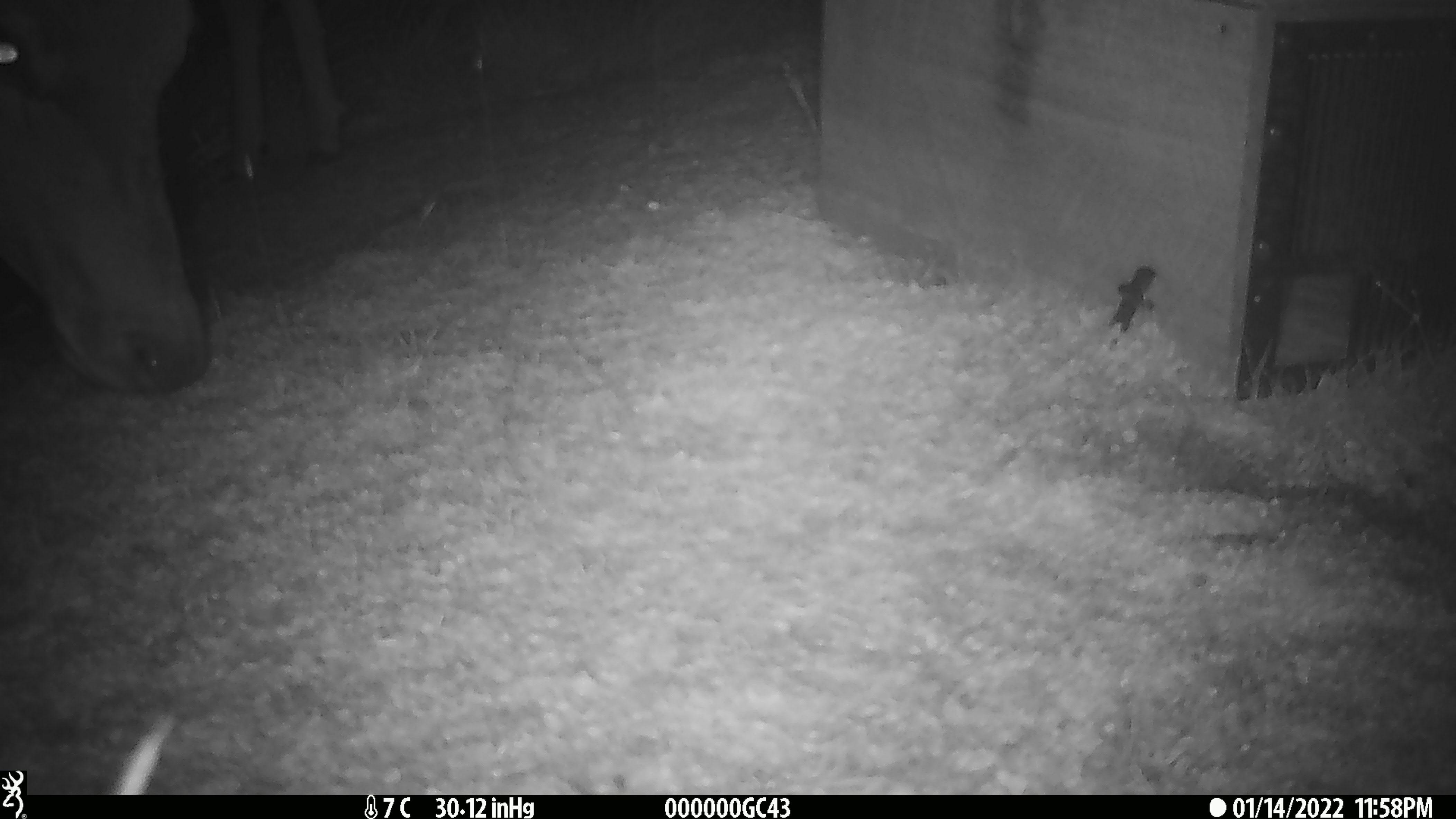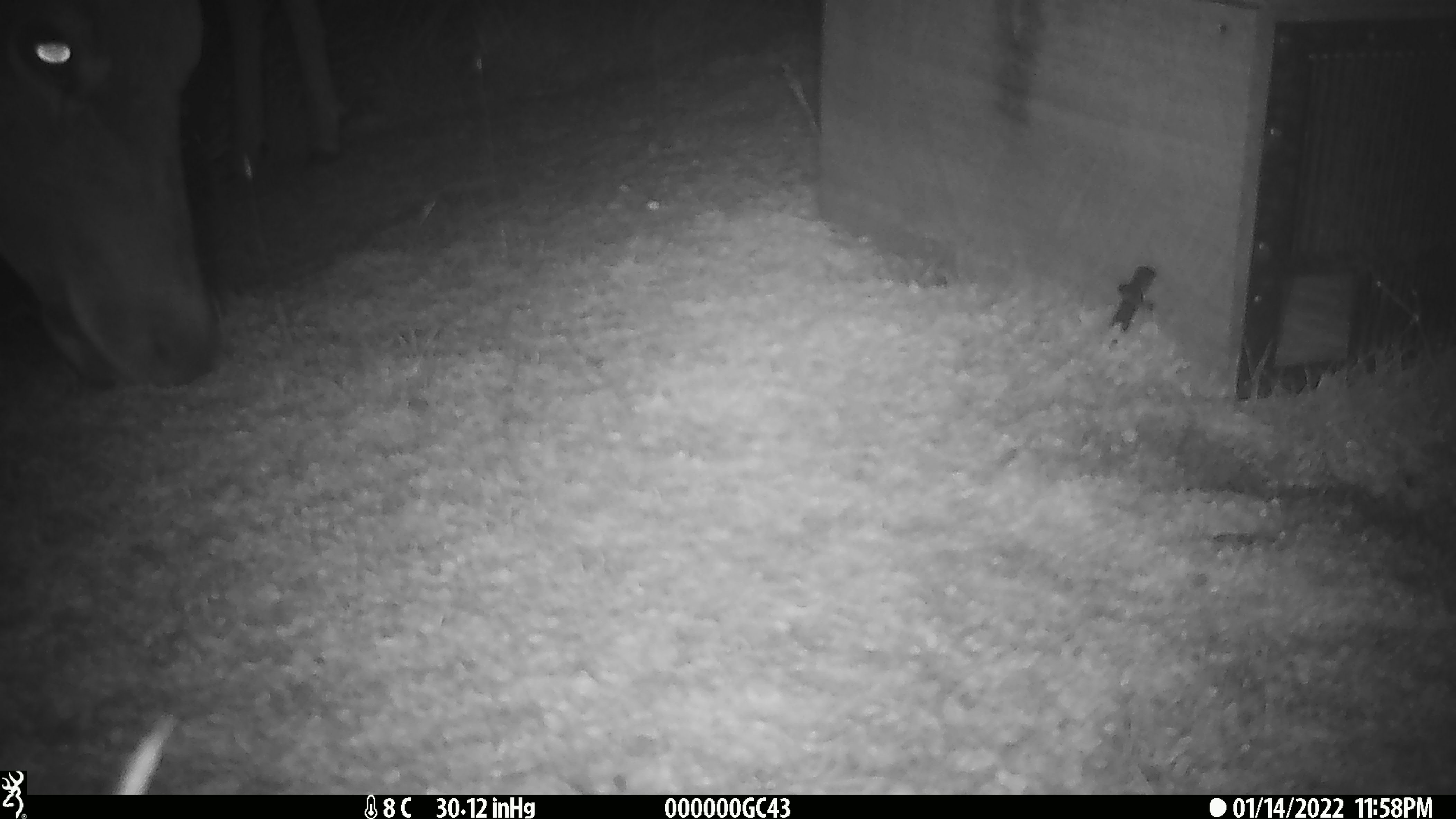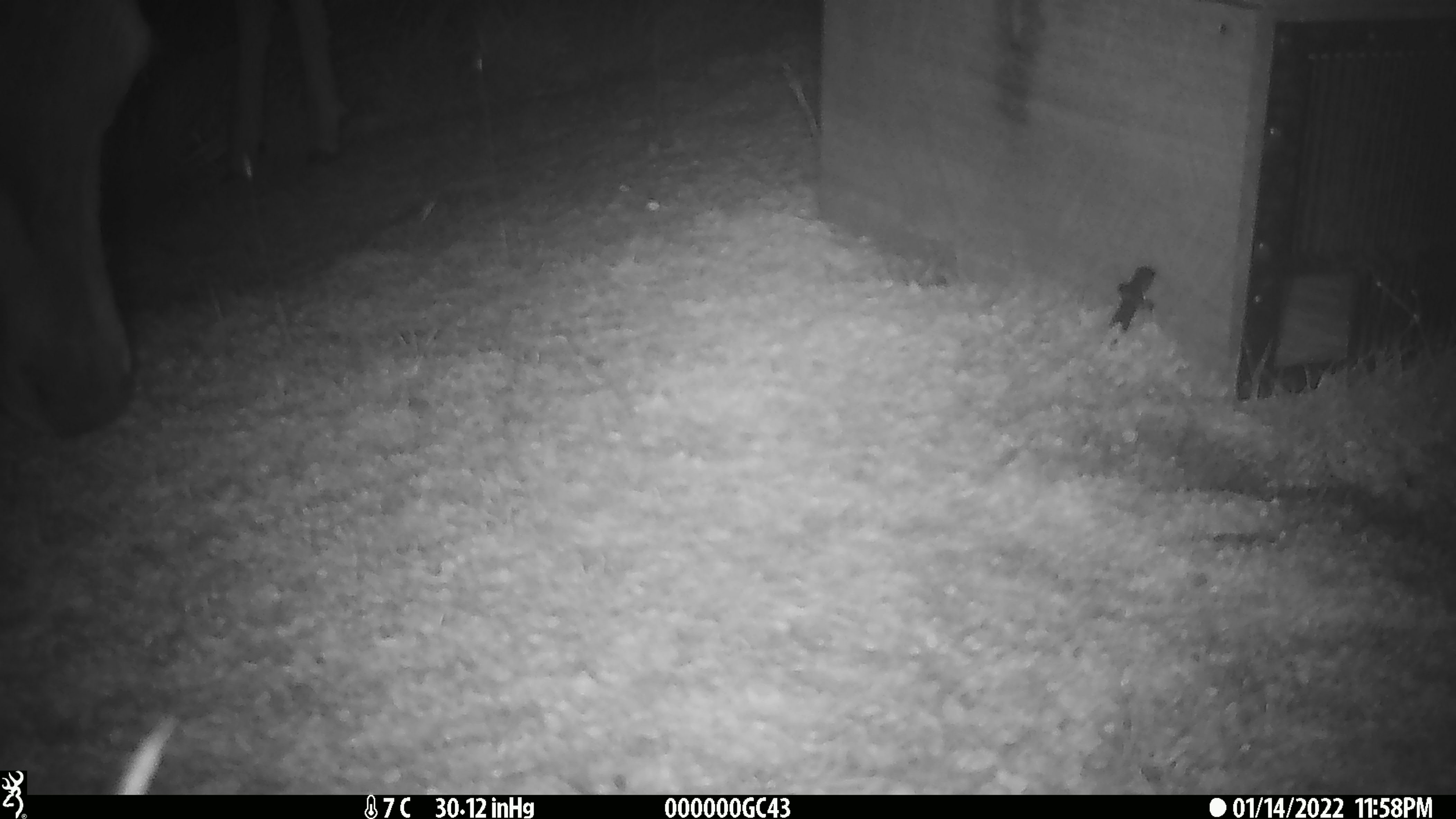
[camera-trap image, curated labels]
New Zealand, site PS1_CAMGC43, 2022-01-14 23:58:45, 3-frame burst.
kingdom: Animalia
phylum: Chordata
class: Mammalia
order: Artiodactyla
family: Cervidae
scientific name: Cervidae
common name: deer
Deer (Cervidae).